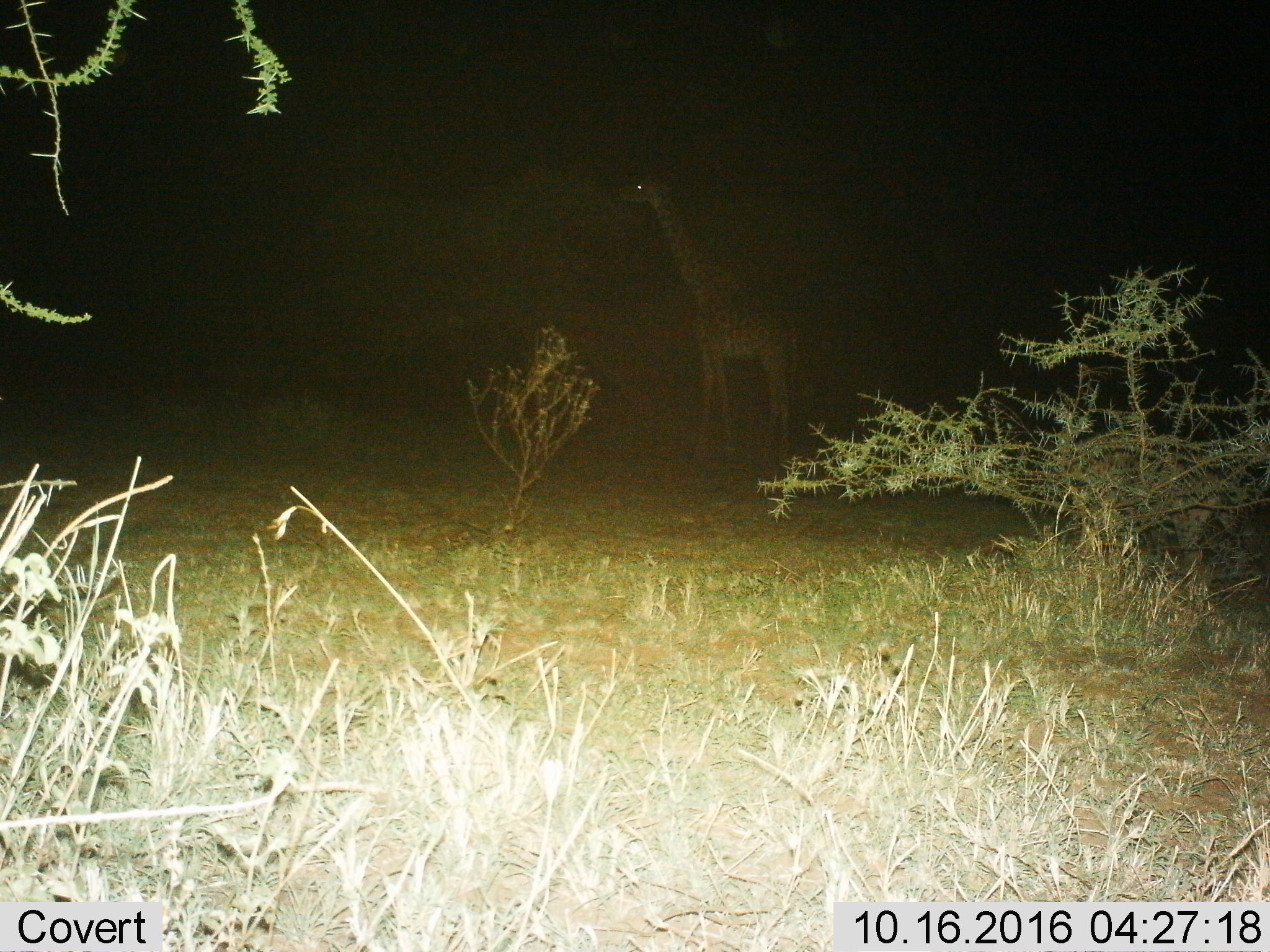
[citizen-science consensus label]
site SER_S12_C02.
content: unidentified animal